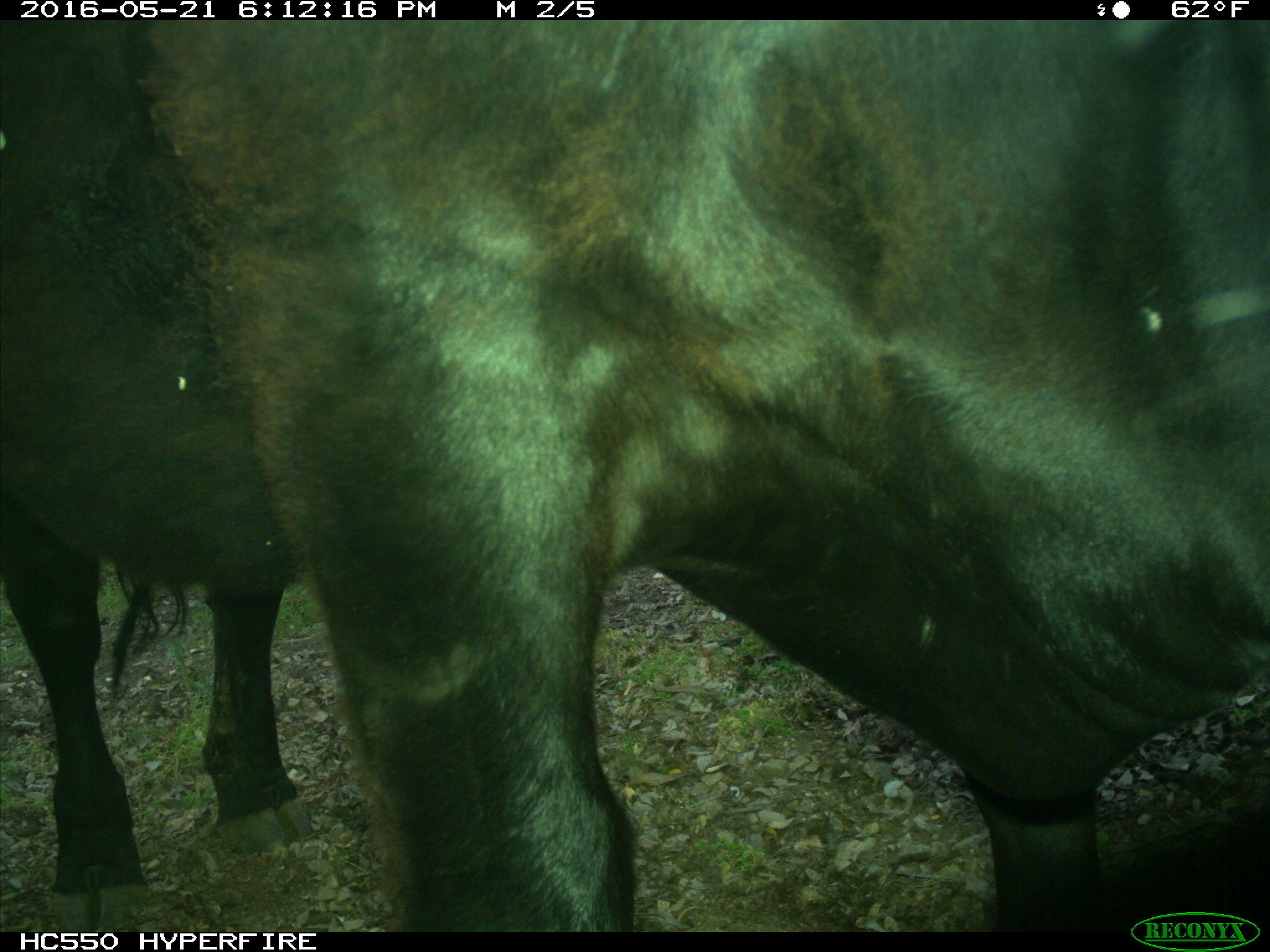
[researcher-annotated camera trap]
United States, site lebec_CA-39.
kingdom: Animalia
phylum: Chordata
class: Mammalia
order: Artiodactyla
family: Bovidae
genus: Bos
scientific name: Bos taurus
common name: domestic cow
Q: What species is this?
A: Bos taurus (domestic cow).